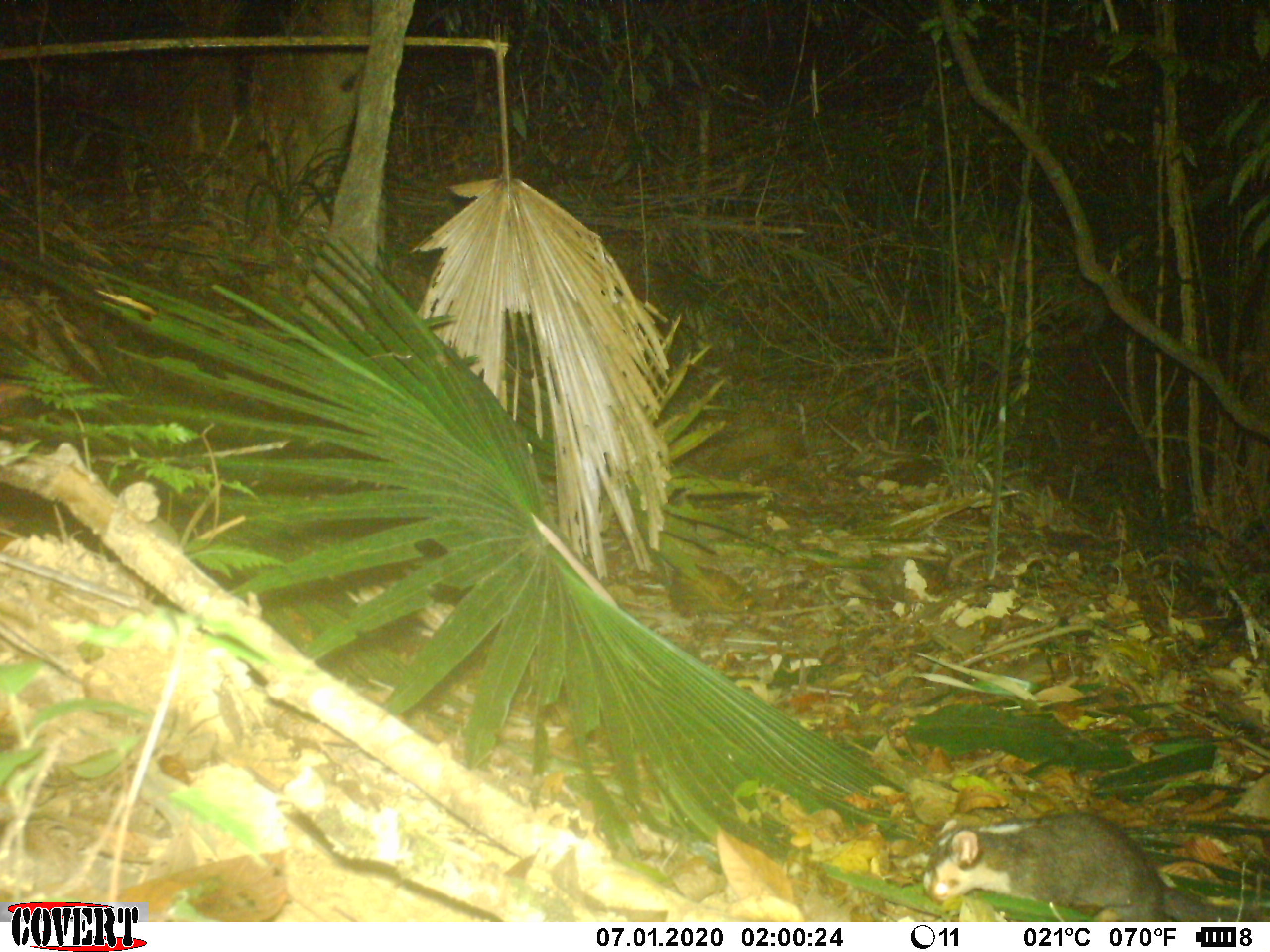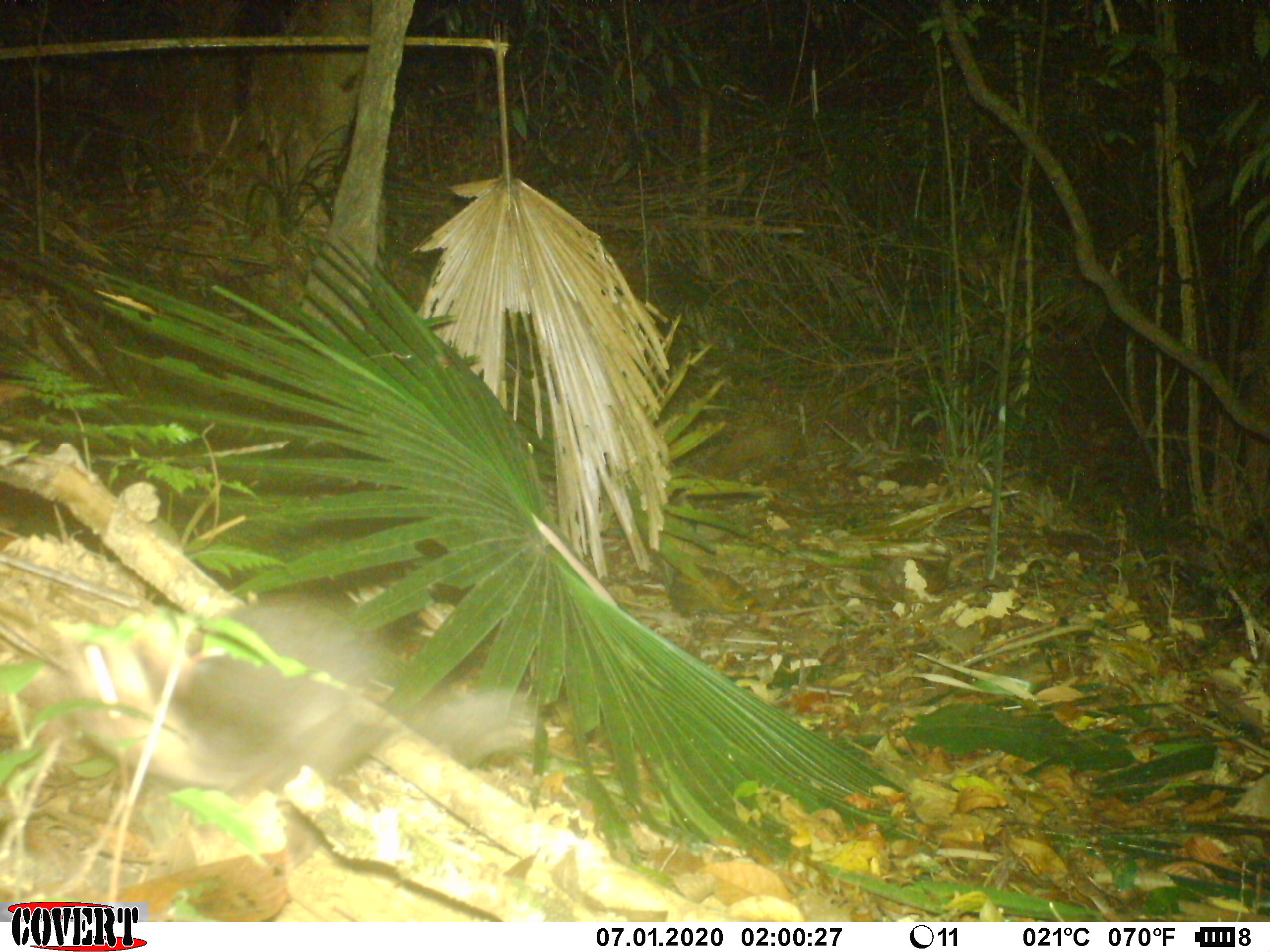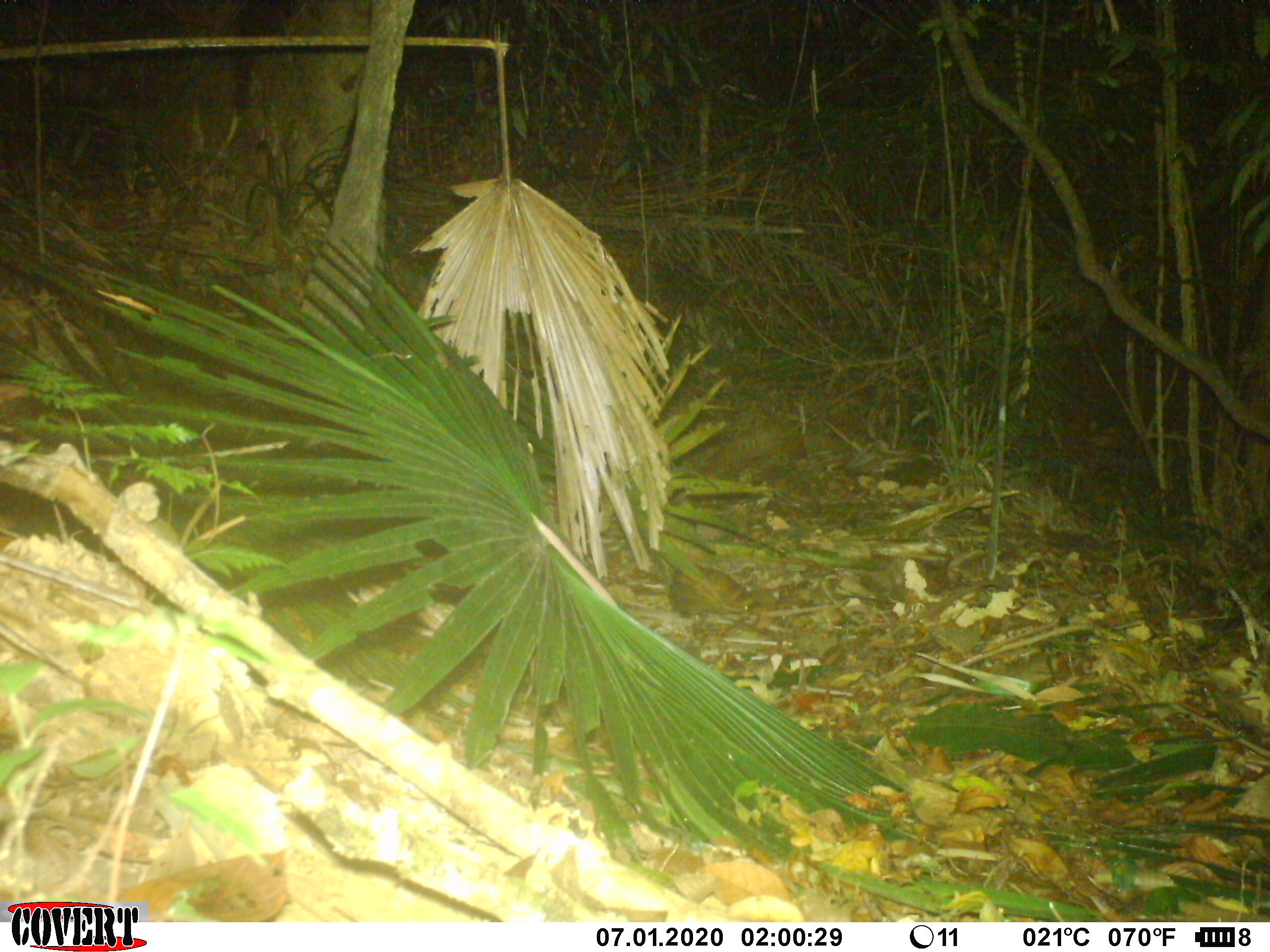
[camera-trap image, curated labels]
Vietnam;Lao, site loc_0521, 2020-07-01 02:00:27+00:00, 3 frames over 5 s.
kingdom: Animalia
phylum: Chordata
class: Mammalia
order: Carnivora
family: Mustelidae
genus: Melogale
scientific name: Melogale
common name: ferret badger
Ferret badger (Melogale). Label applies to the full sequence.